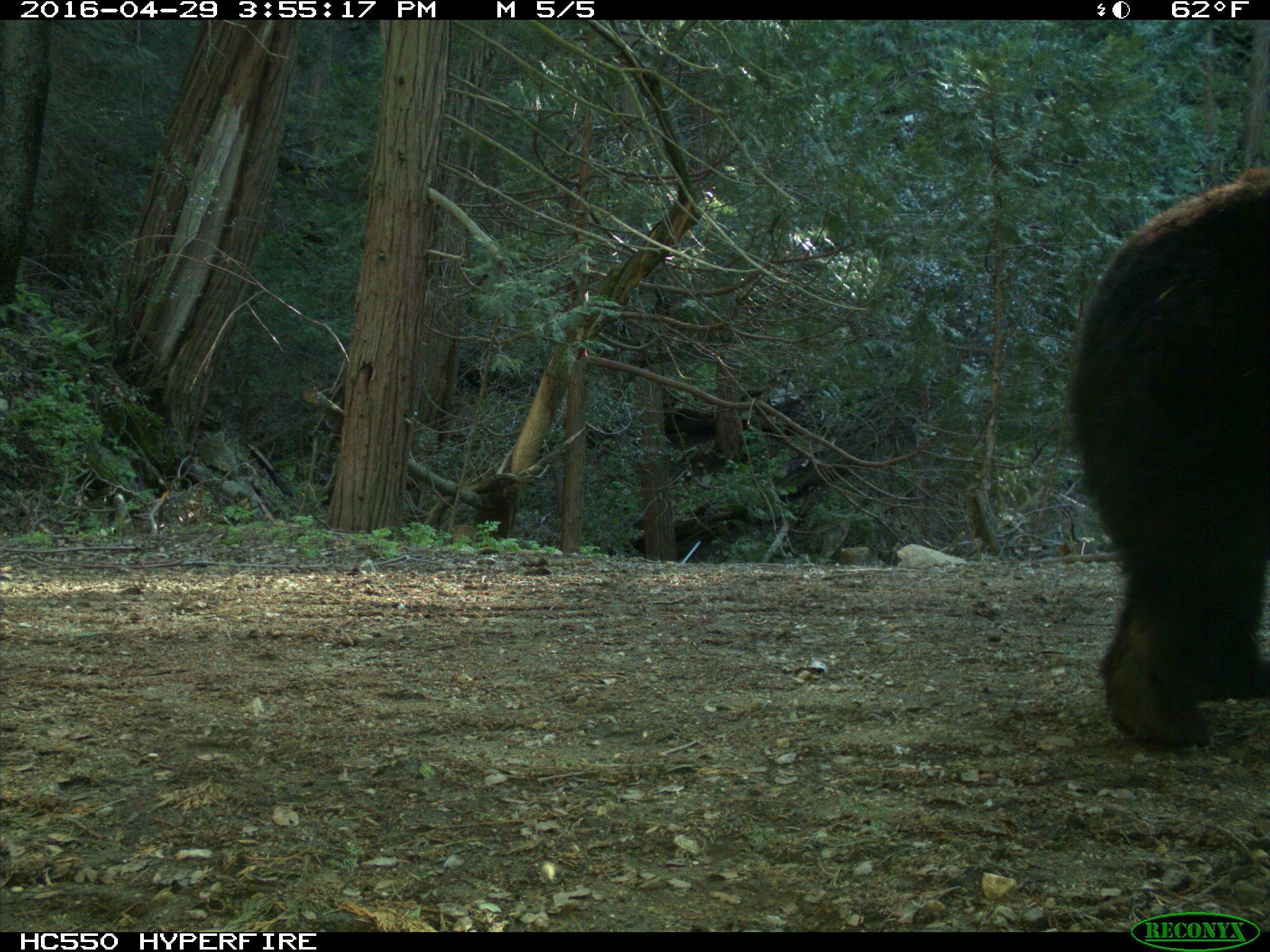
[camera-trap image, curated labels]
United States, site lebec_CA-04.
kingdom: Animalia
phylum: Chordata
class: Mammalia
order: Carnivora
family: Ursidae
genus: Ursus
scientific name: Ursus americanus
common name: american black bear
Ursus americanus (american black bear).